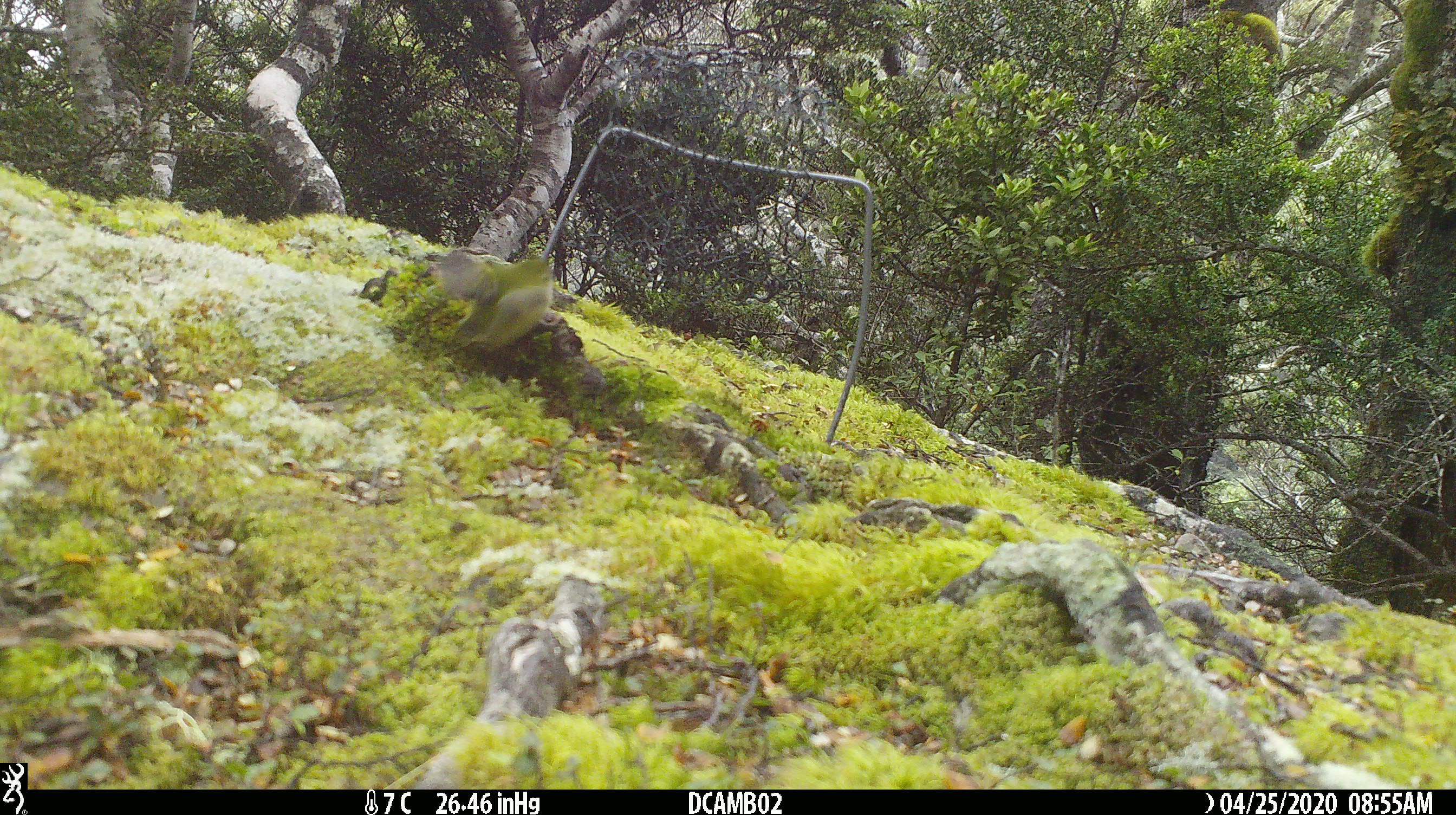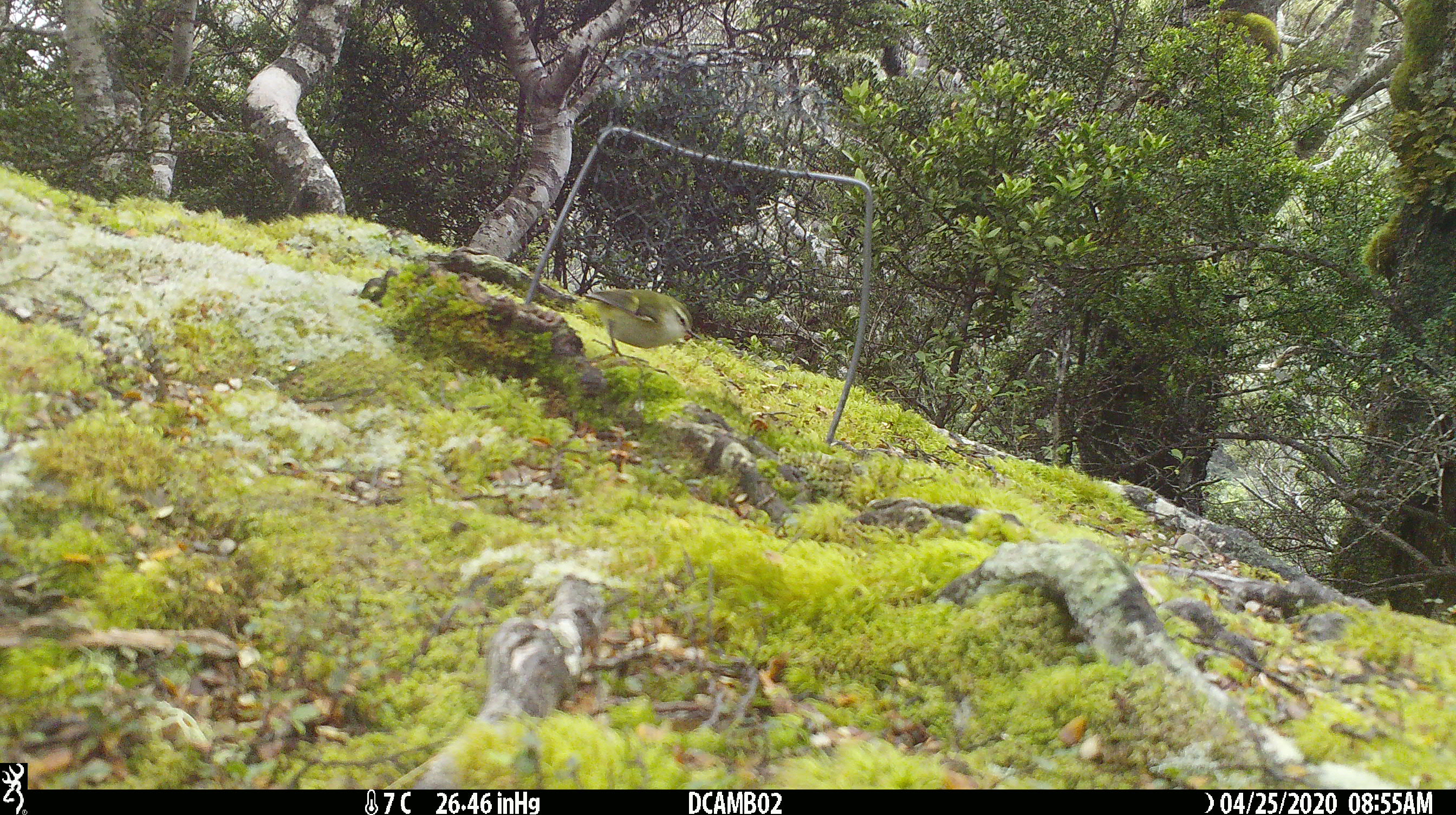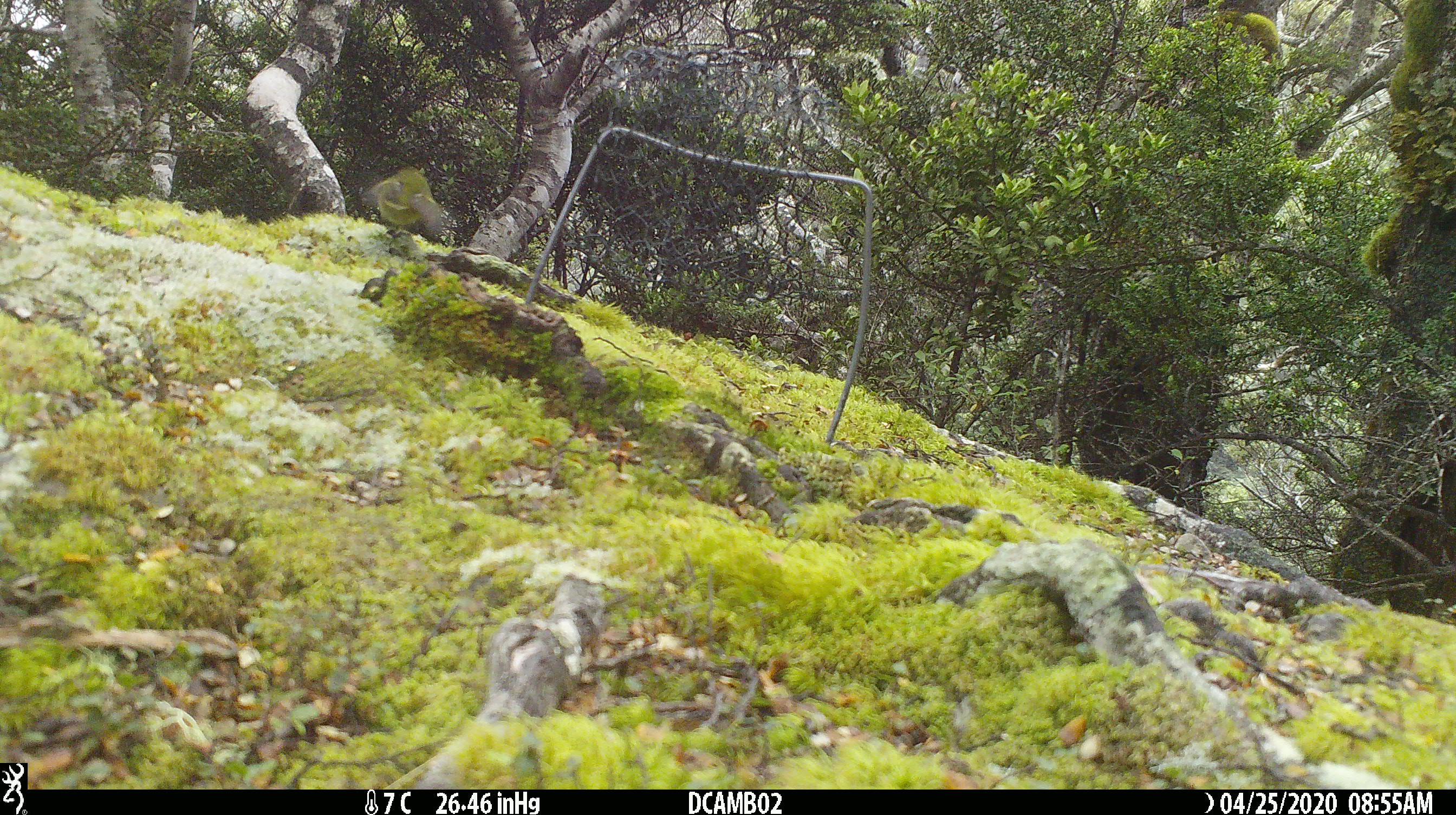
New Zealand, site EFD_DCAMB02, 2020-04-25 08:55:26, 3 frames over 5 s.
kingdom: Animalia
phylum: Chordata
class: Aves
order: Passeriformes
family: Acanthisittidae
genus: Acanthisitta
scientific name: Acanthisitta chloris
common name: rifleman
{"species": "rifleman (Acanthisitta chloris)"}